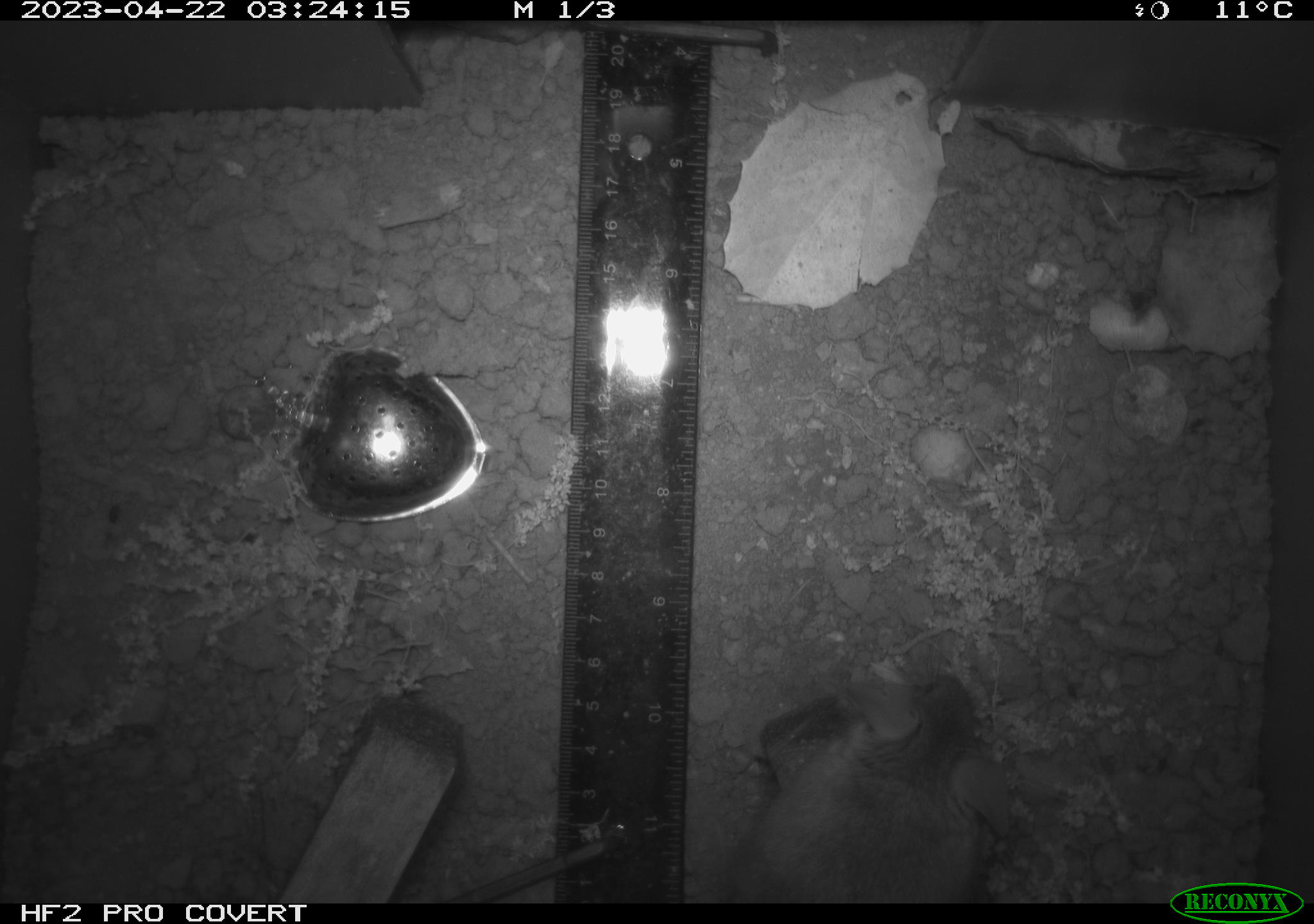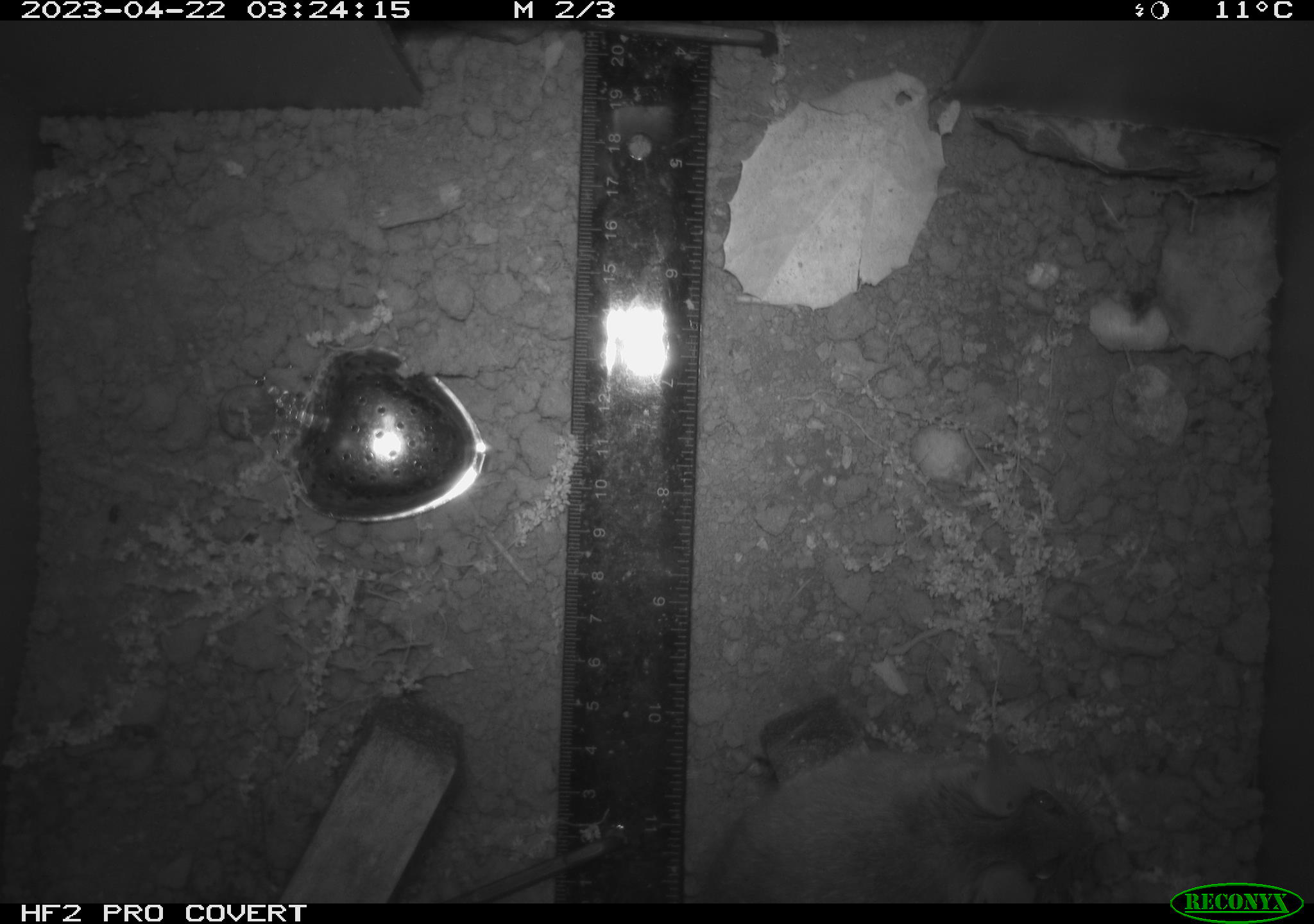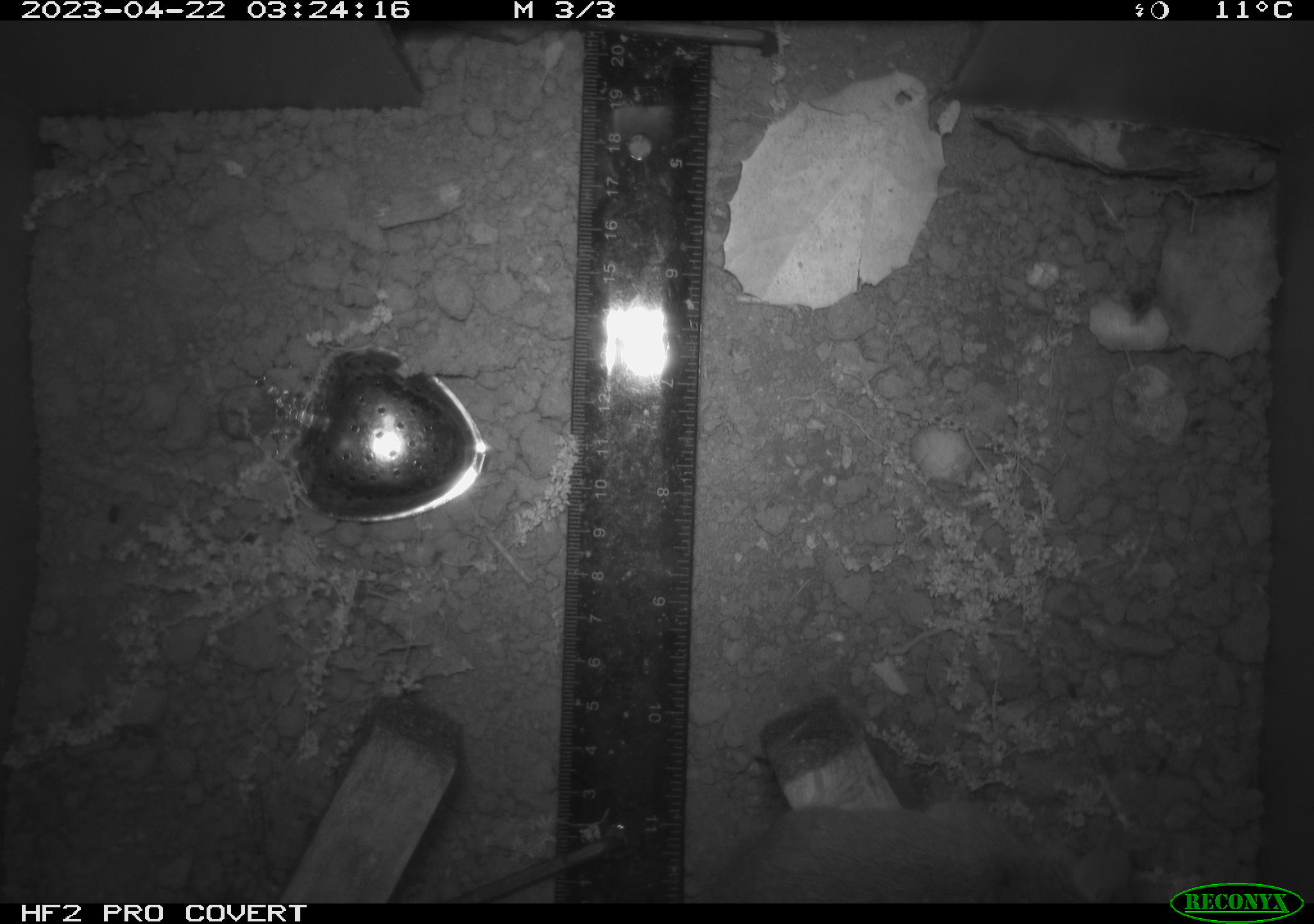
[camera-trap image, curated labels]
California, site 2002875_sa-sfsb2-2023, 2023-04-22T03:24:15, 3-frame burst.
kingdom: Animalia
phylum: Chordata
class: Mammalia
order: Rodentia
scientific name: Rodentia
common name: mouse species